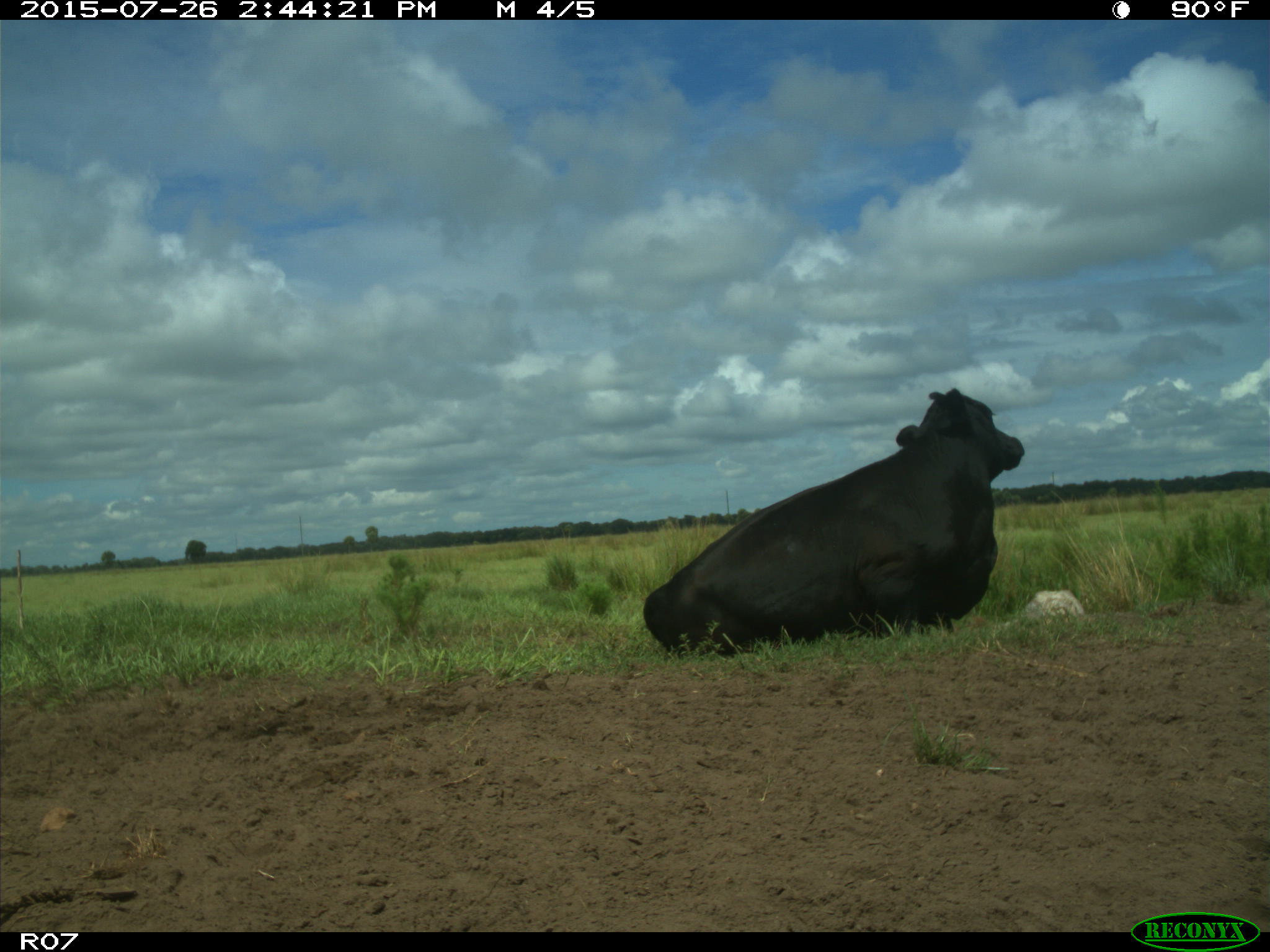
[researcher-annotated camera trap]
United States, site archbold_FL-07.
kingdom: Animalia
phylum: Chordata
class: Mammalia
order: Artiodactyla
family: Bovidae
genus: Bos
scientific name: Bos taurus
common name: domestic cow